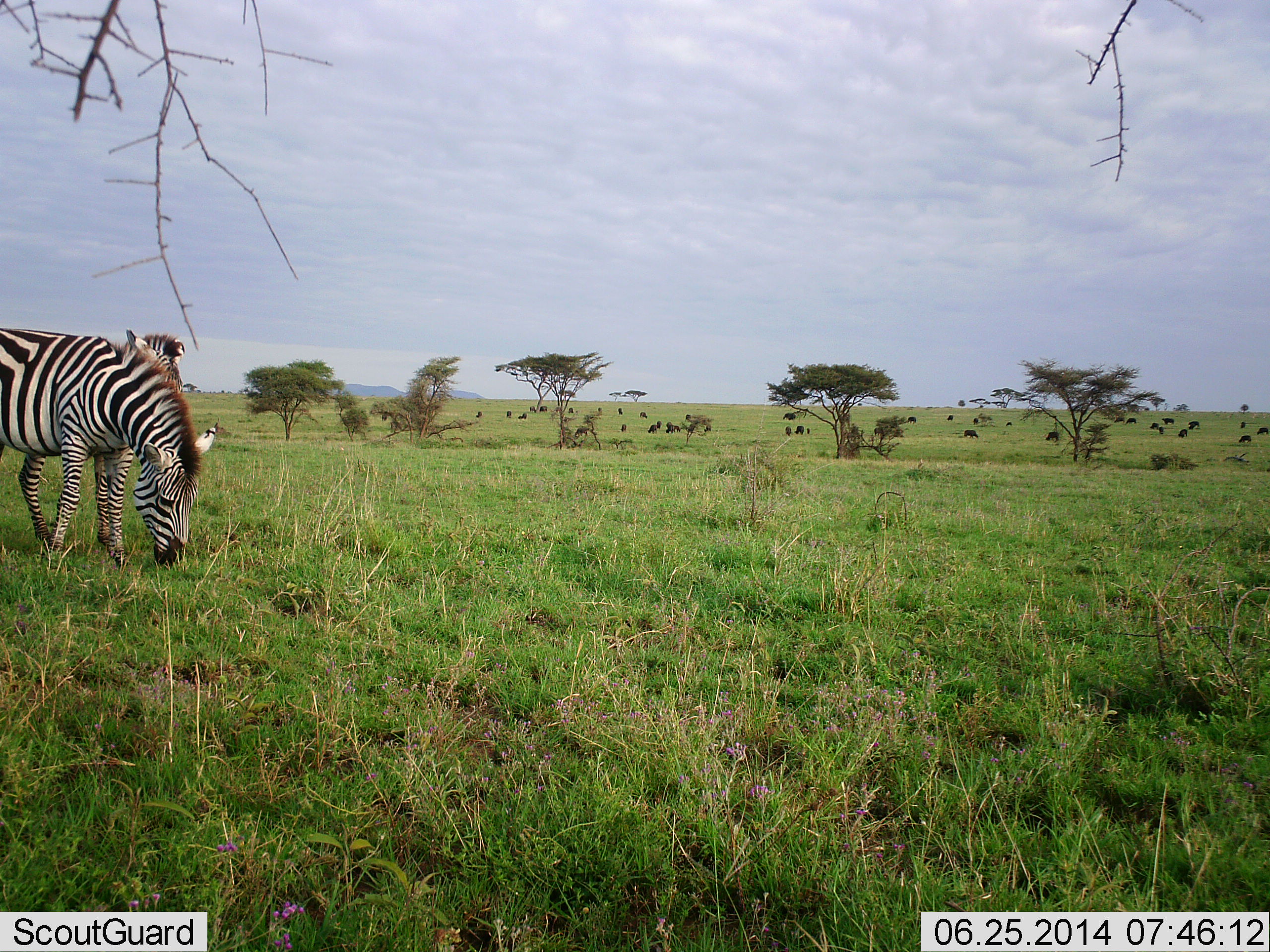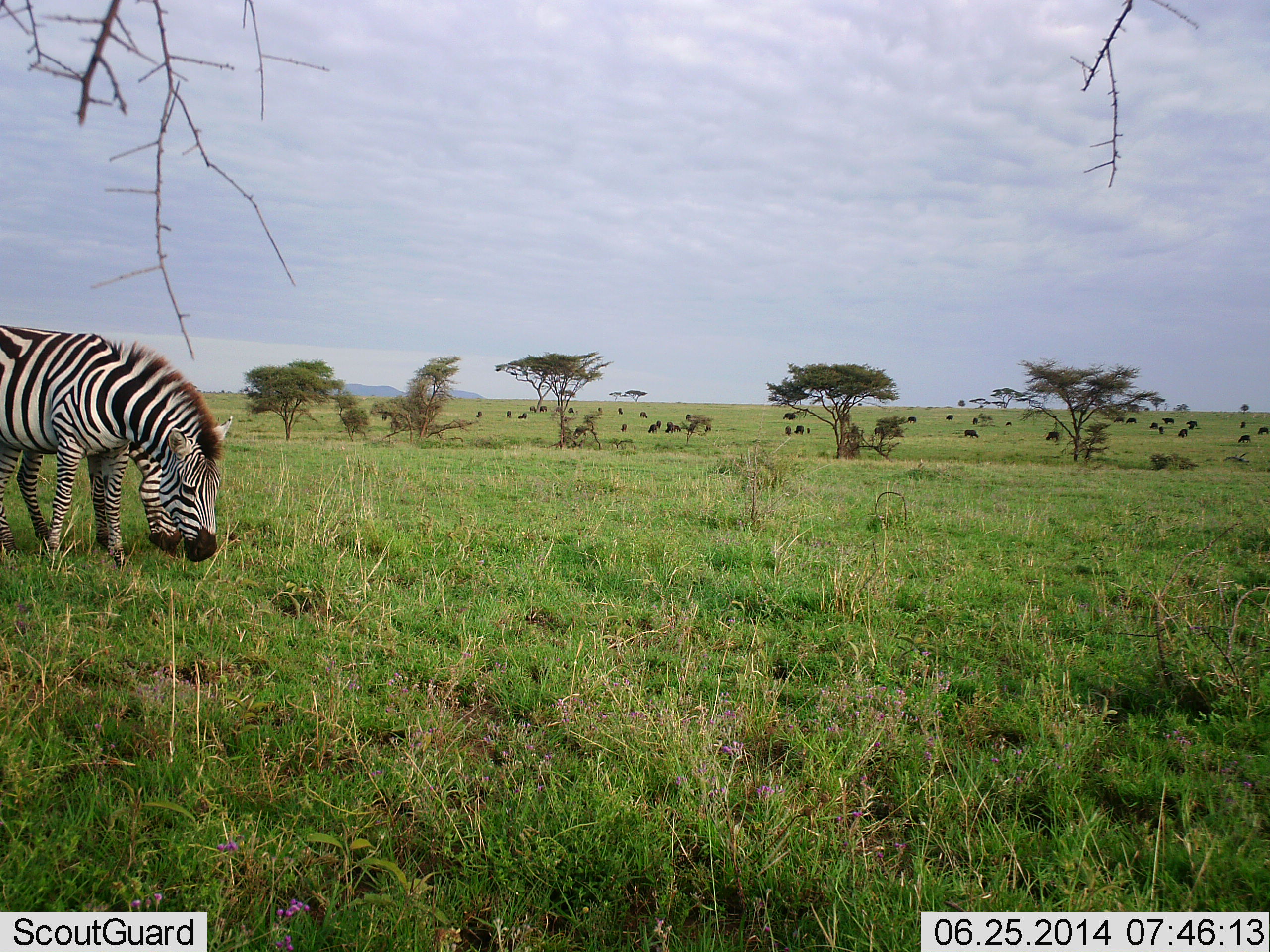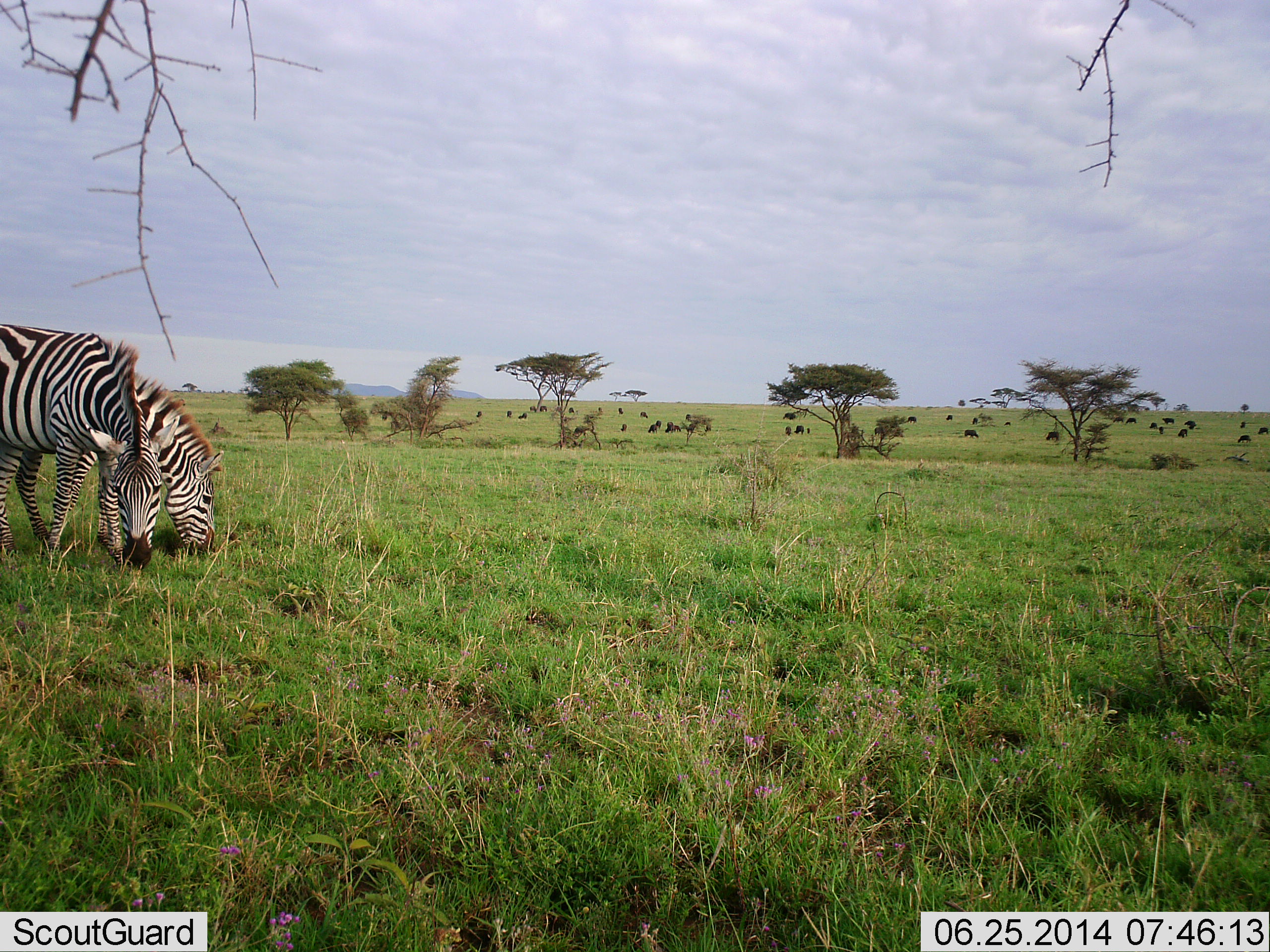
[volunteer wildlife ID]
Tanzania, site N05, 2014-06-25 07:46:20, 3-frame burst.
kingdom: Animalia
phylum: Chordata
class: Mammalia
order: Artiodactyla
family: Bovidae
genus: Connochaetes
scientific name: Connochaetes taurinus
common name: blue wildebeest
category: wildebeest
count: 11-50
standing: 62%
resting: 0%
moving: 25%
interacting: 0%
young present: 0%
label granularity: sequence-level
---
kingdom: Animalia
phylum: Chordata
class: Mammalia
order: Perissodactyla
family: Equidae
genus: Equus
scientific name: Equus quagga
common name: plains zebra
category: zebra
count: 2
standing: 20%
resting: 0%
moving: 10%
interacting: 0%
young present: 0%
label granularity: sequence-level